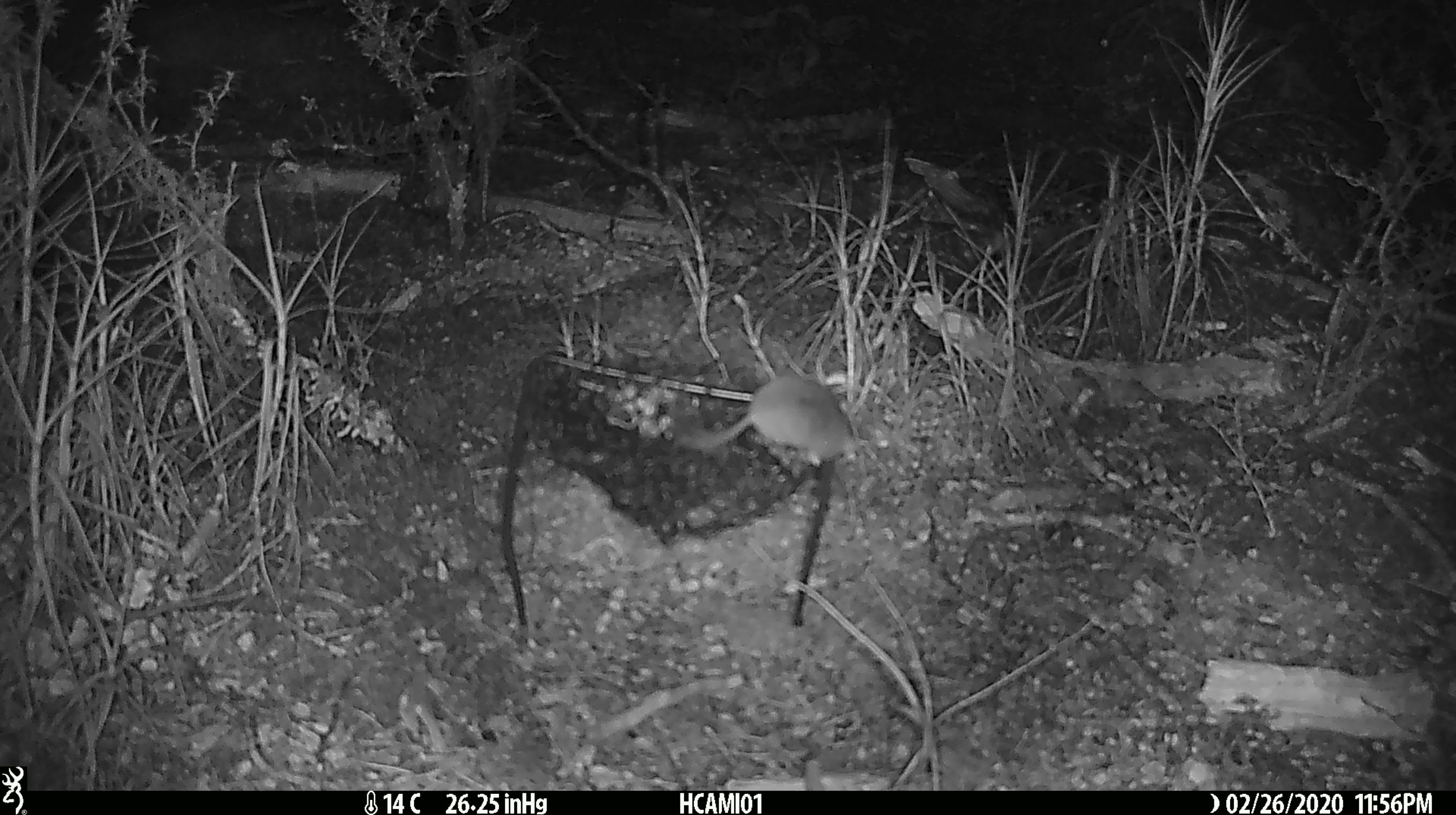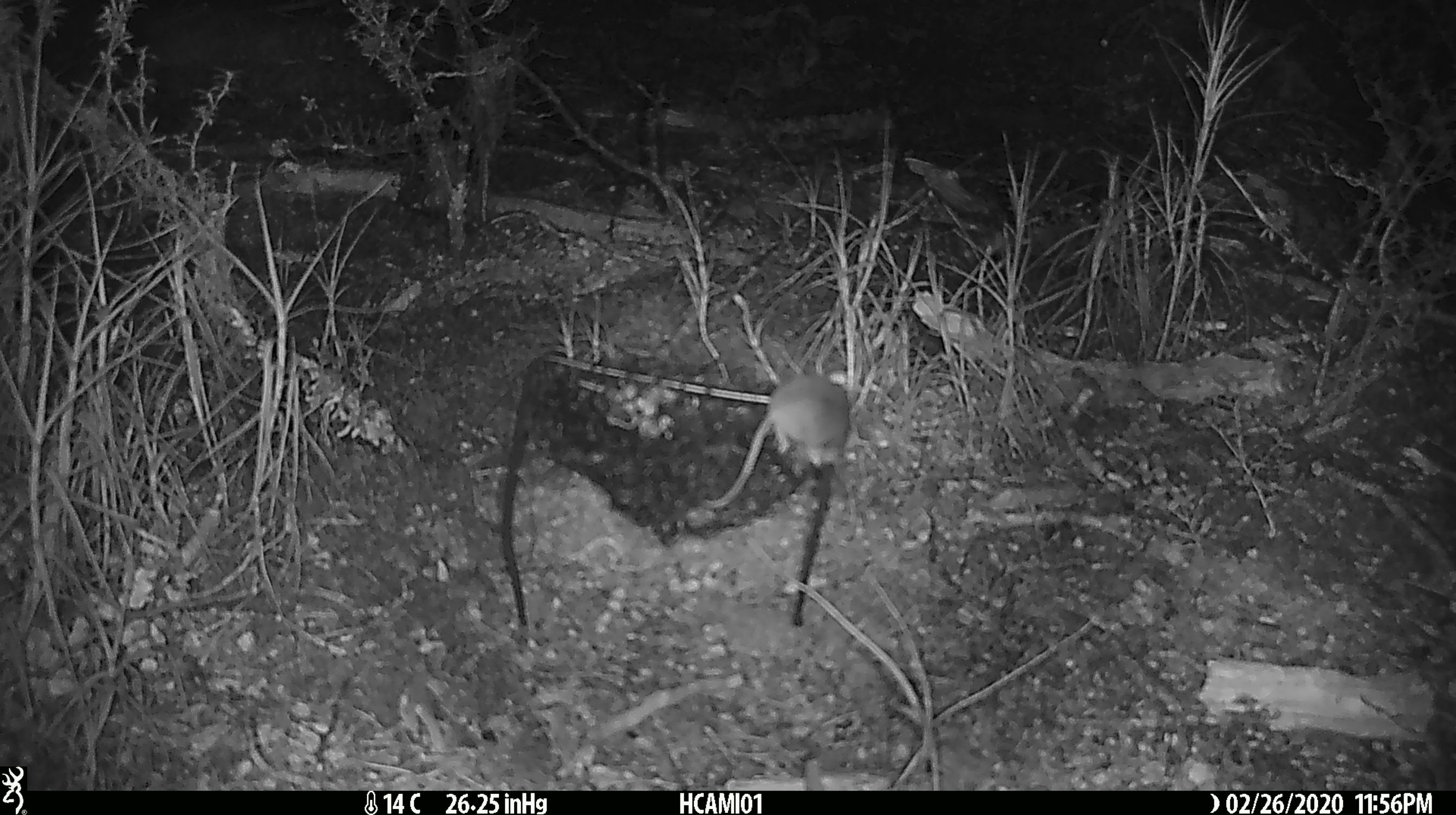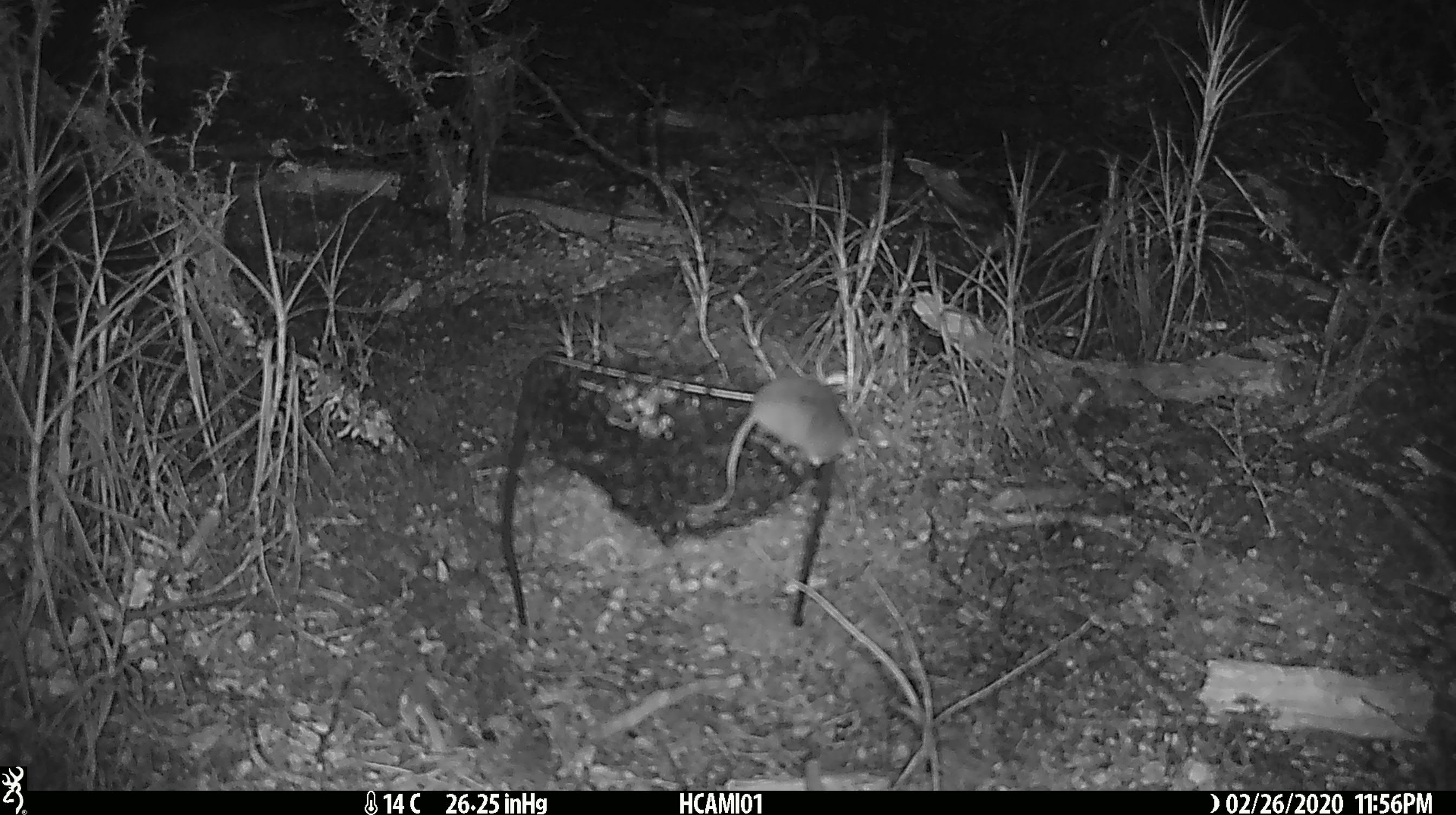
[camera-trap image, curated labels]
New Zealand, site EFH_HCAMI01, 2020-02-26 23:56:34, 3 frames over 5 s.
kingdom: Animalia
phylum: Chordata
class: Mammalia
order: Rodentia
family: Muridae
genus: Mus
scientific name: Mus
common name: mouse